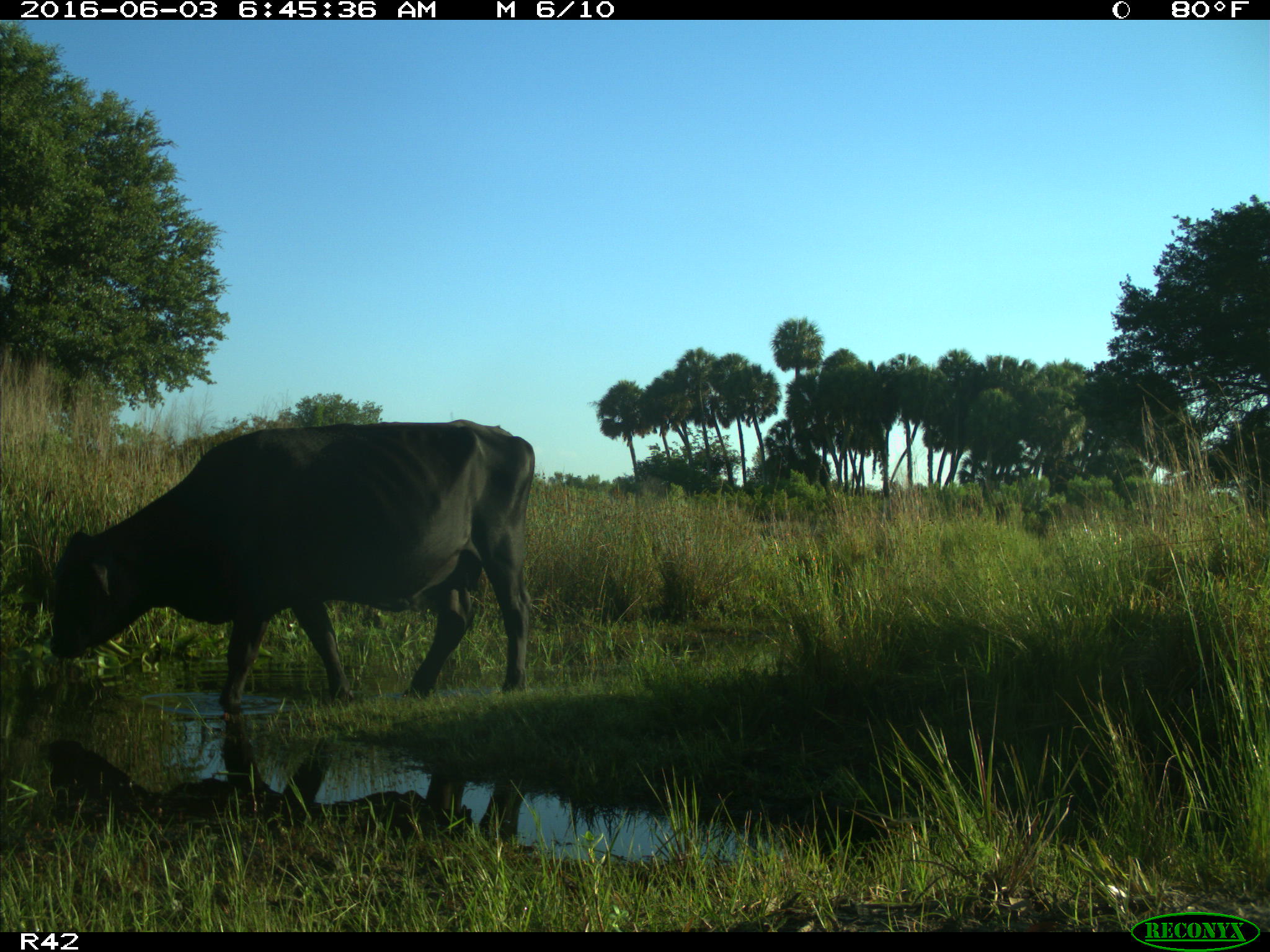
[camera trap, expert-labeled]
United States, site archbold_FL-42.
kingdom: Animalia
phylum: Chordata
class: Mammalia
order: Artiodactyla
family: Bovidae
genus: Bos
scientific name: Bos taurus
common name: domestic cow